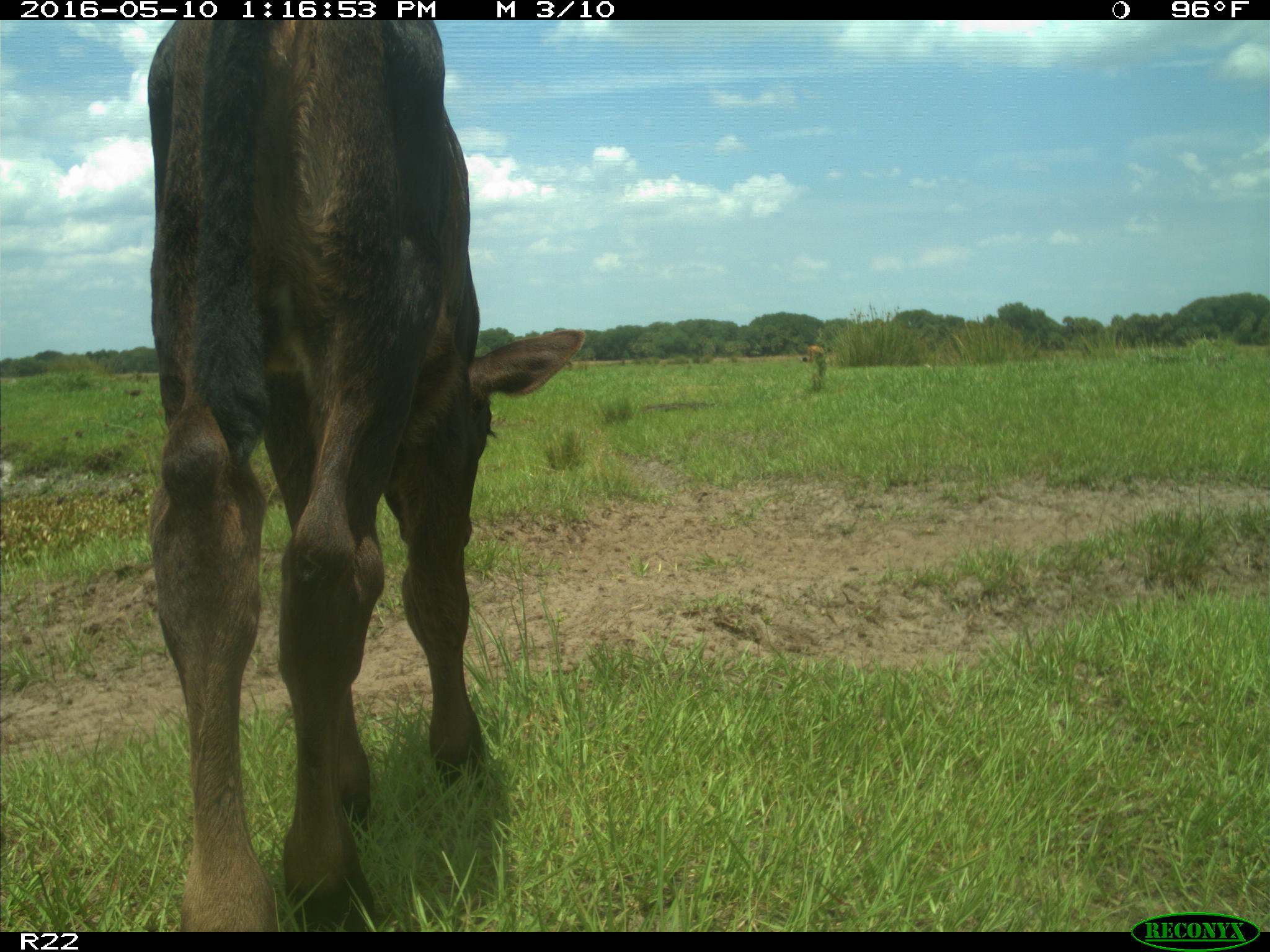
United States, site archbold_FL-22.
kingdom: Animalia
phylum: Chordata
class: Mammalia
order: Artiodactyla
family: Bovidae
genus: Bos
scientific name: Bos taurus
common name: domestic cow